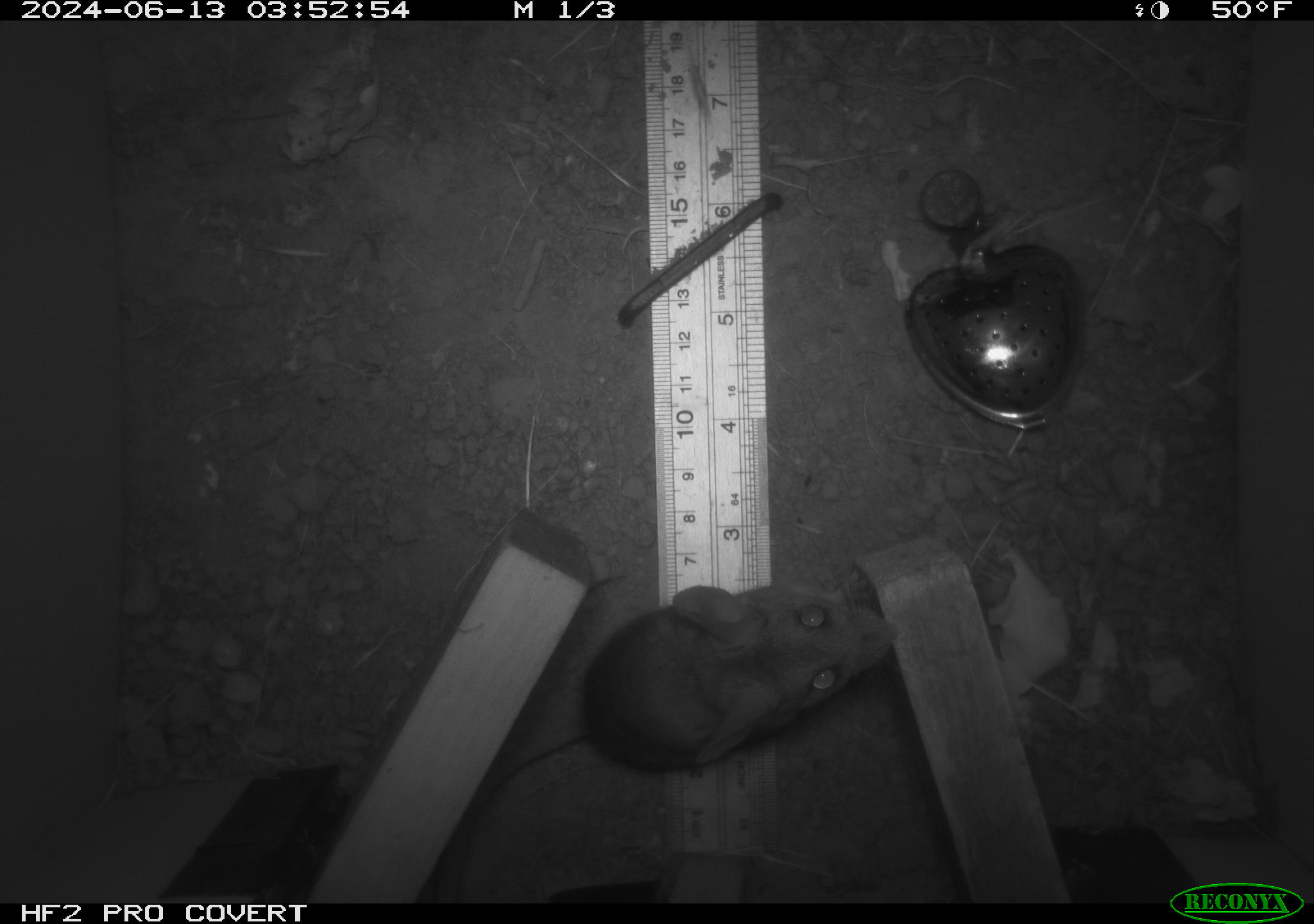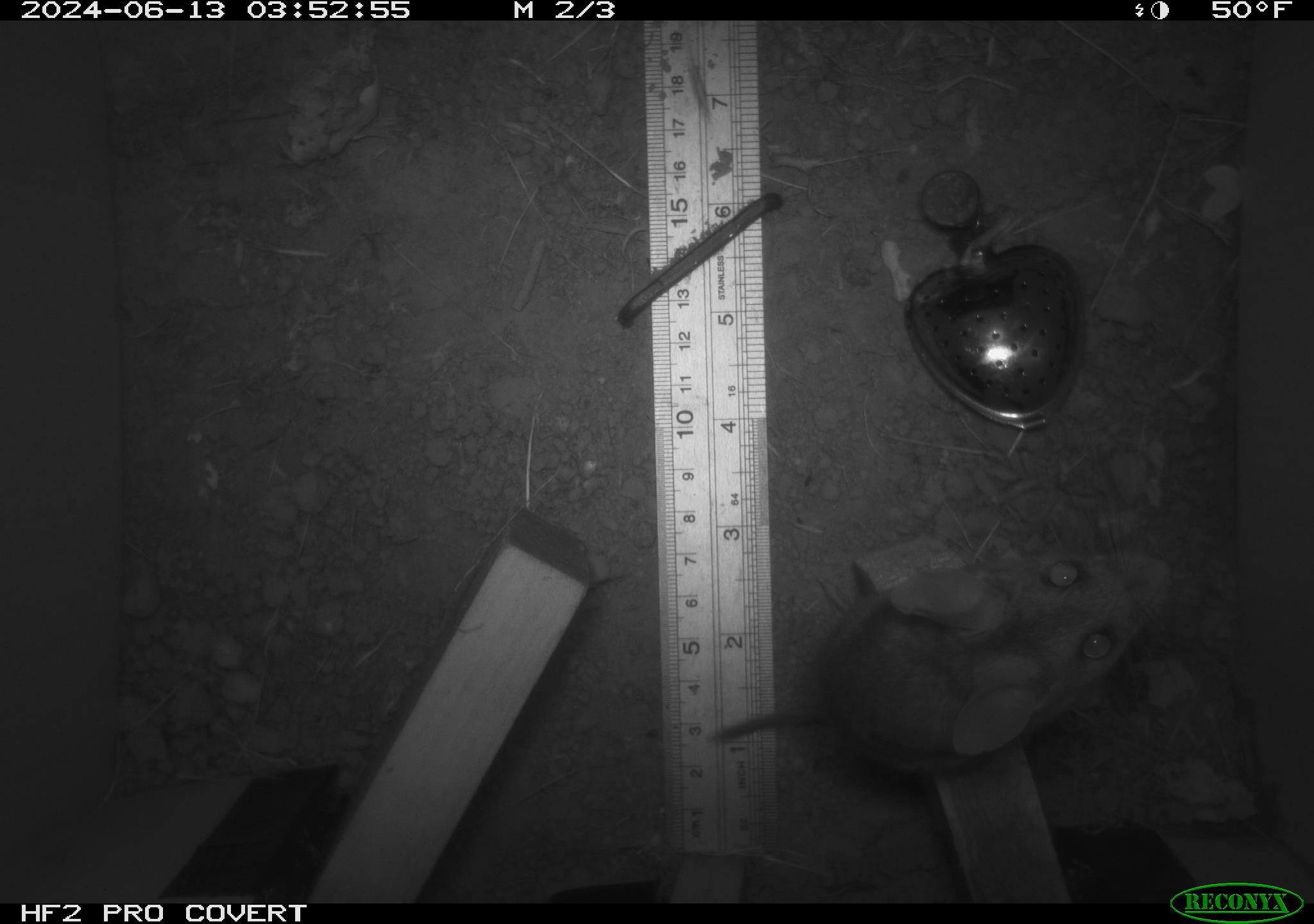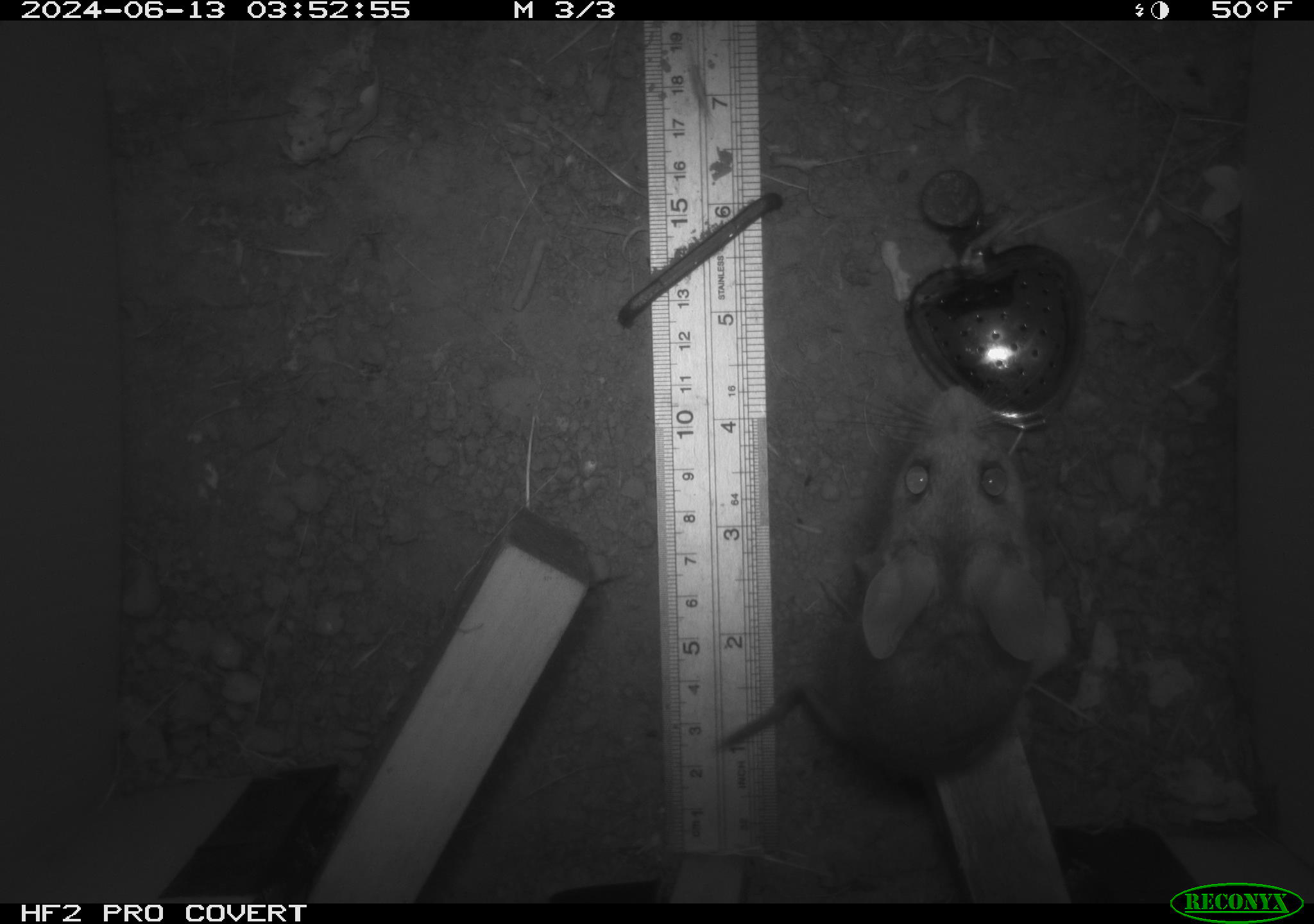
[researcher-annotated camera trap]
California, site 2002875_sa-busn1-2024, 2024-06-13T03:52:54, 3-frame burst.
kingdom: Animalia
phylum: Chordata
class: Mammalia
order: Rodentia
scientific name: Rodentia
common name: rodent